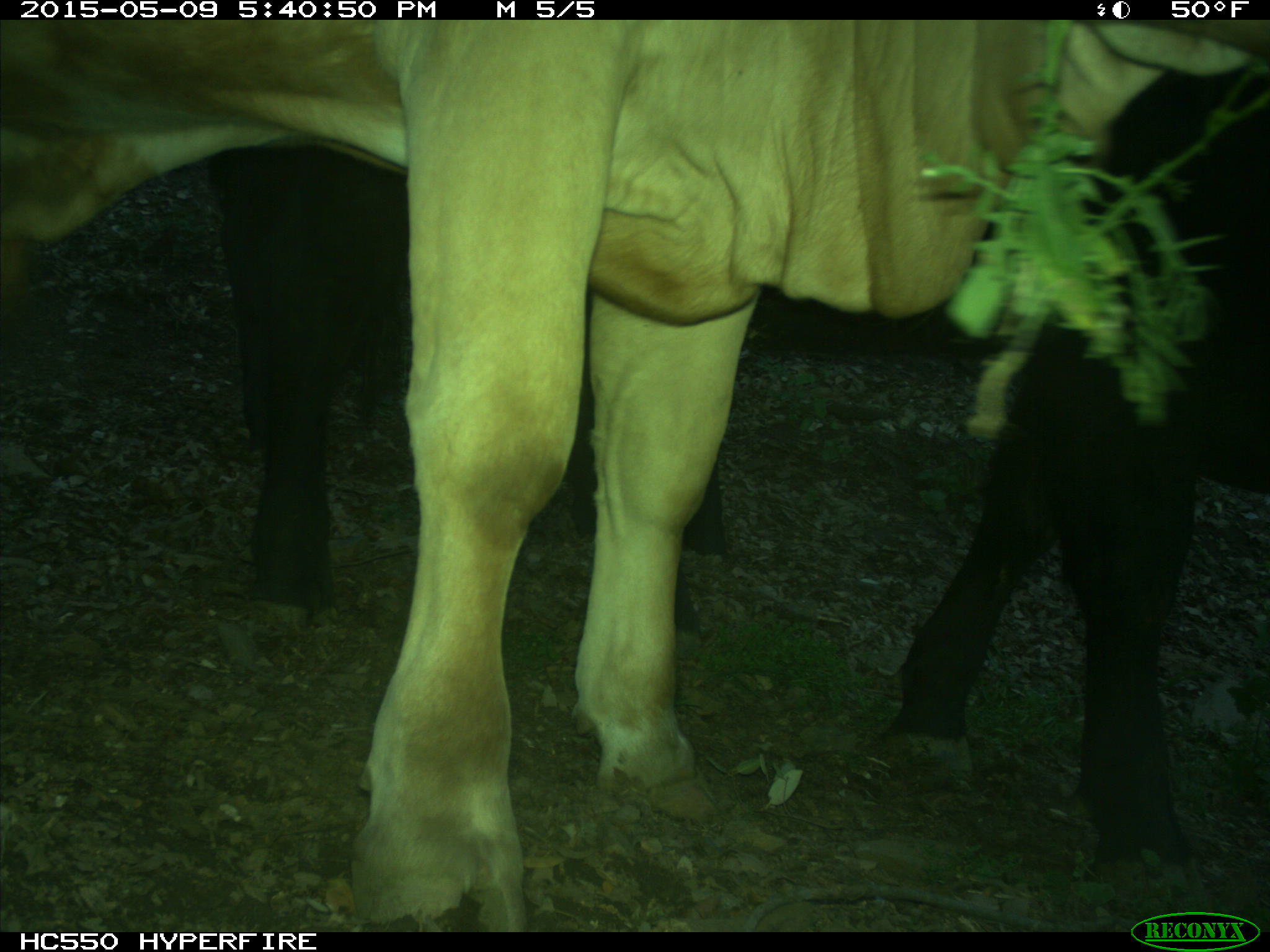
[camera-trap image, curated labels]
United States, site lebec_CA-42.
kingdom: Animalia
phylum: Chordata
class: Mammalia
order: Artiodactyla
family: Bovidae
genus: Bos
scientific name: Bos taurus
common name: domestic cow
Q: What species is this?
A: Bos taurus (domestic cow).